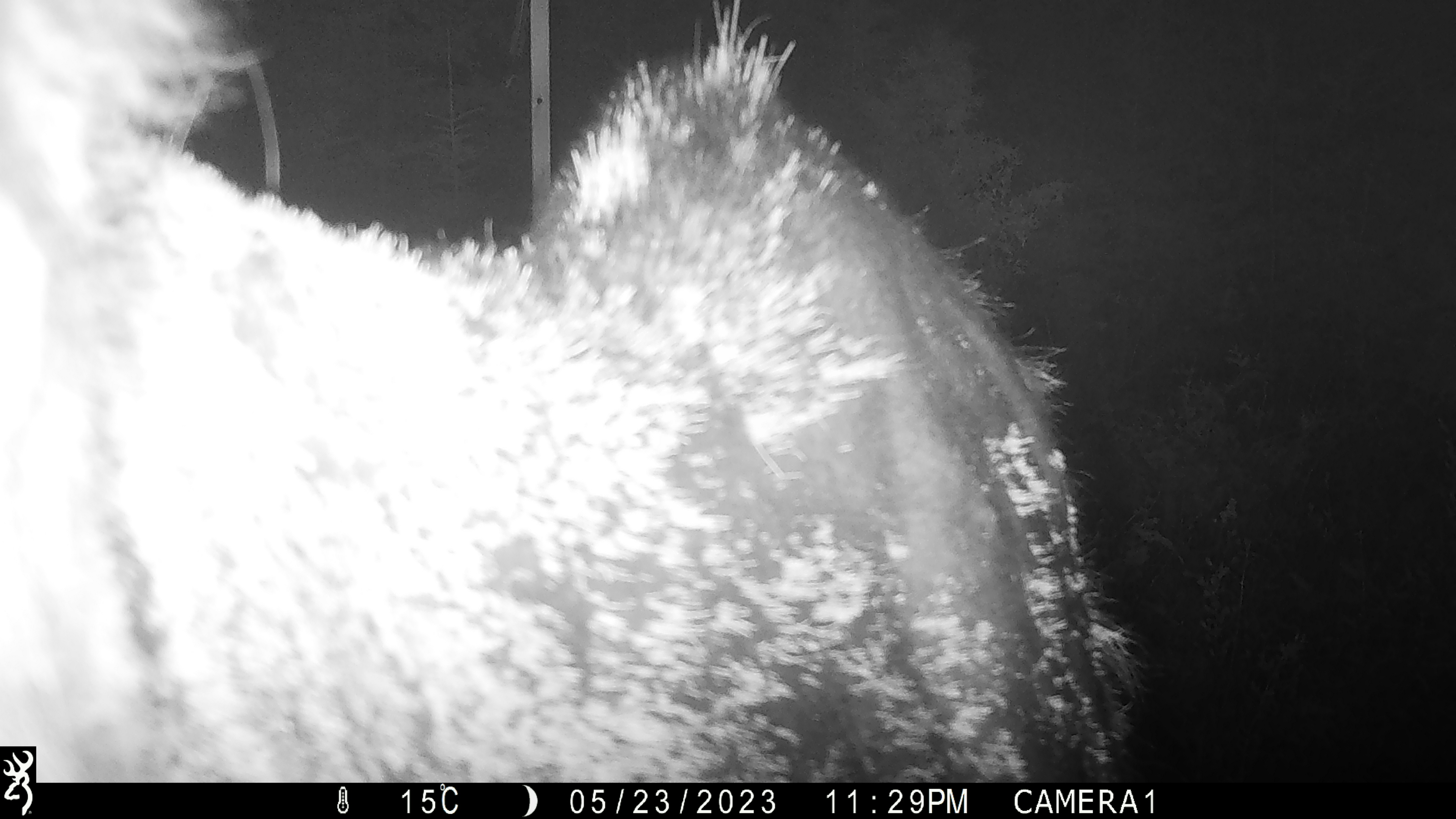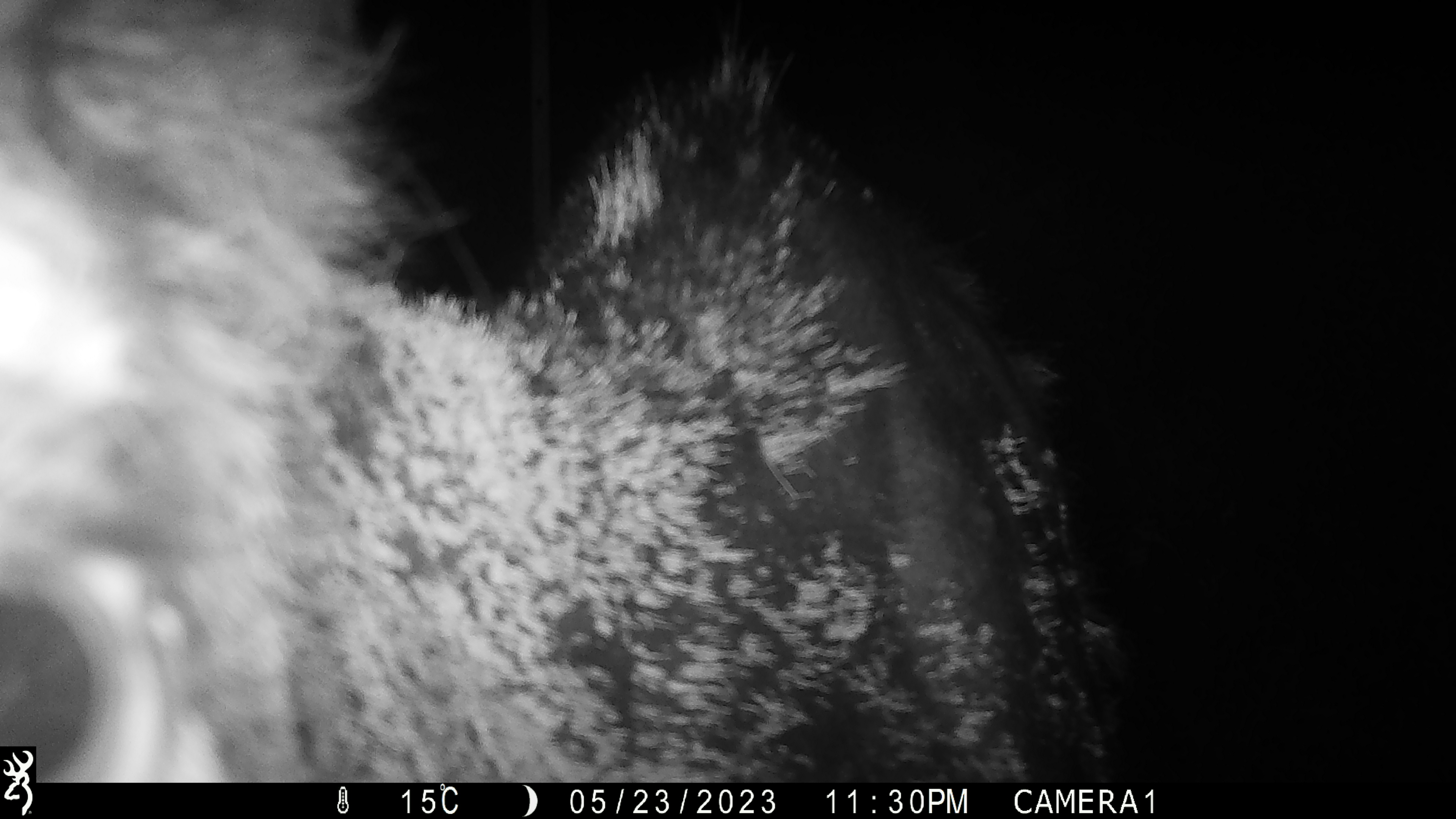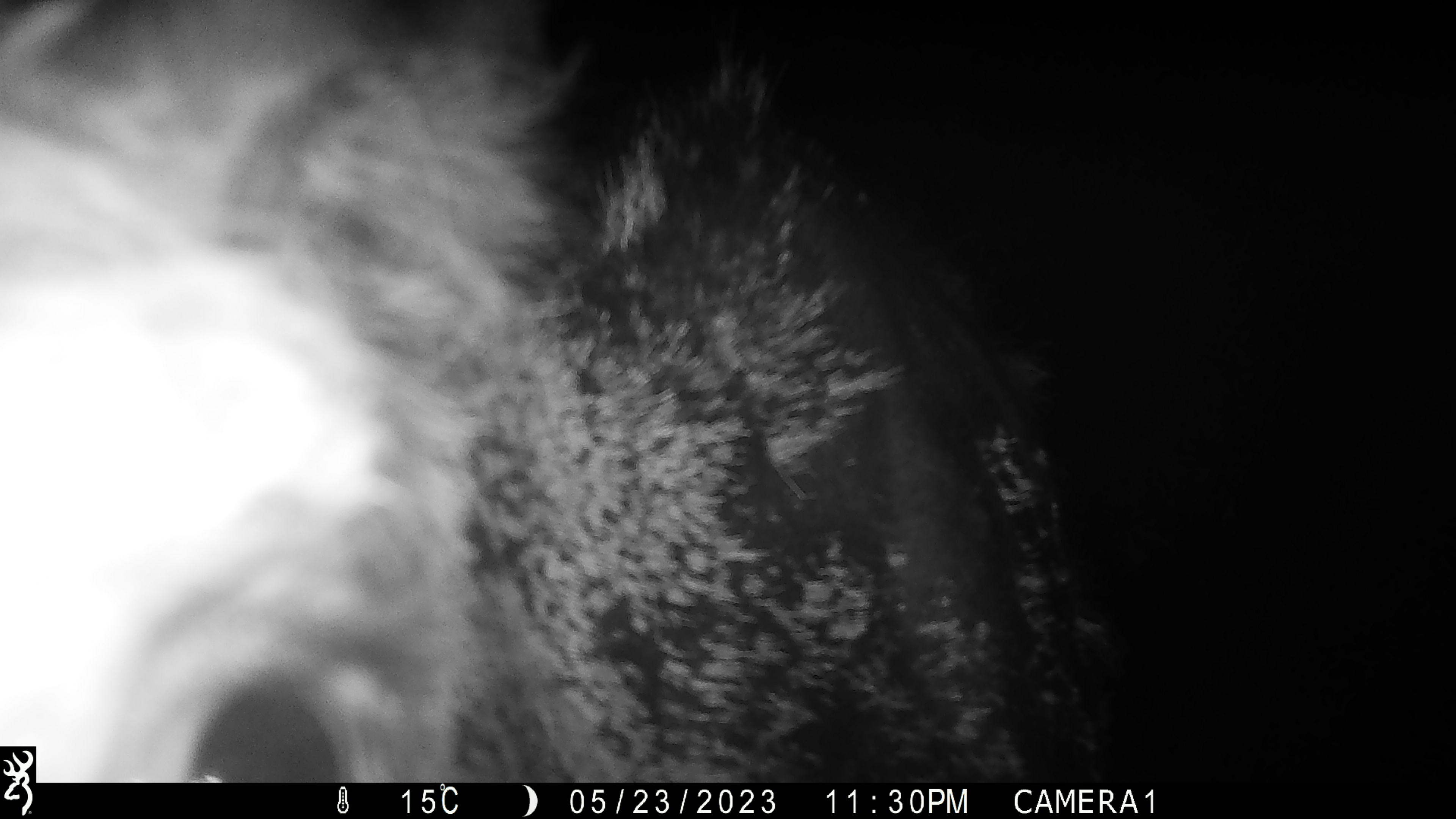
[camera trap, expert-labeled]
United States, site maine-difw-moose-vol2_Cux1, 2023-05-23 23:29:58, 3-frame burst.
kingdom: Animalia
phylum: Chordata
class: Mammalia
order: Artiodactyla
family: Cervidae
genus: Alces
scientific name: Alces alces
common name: moose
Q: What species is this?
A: Moose (Alces alces).